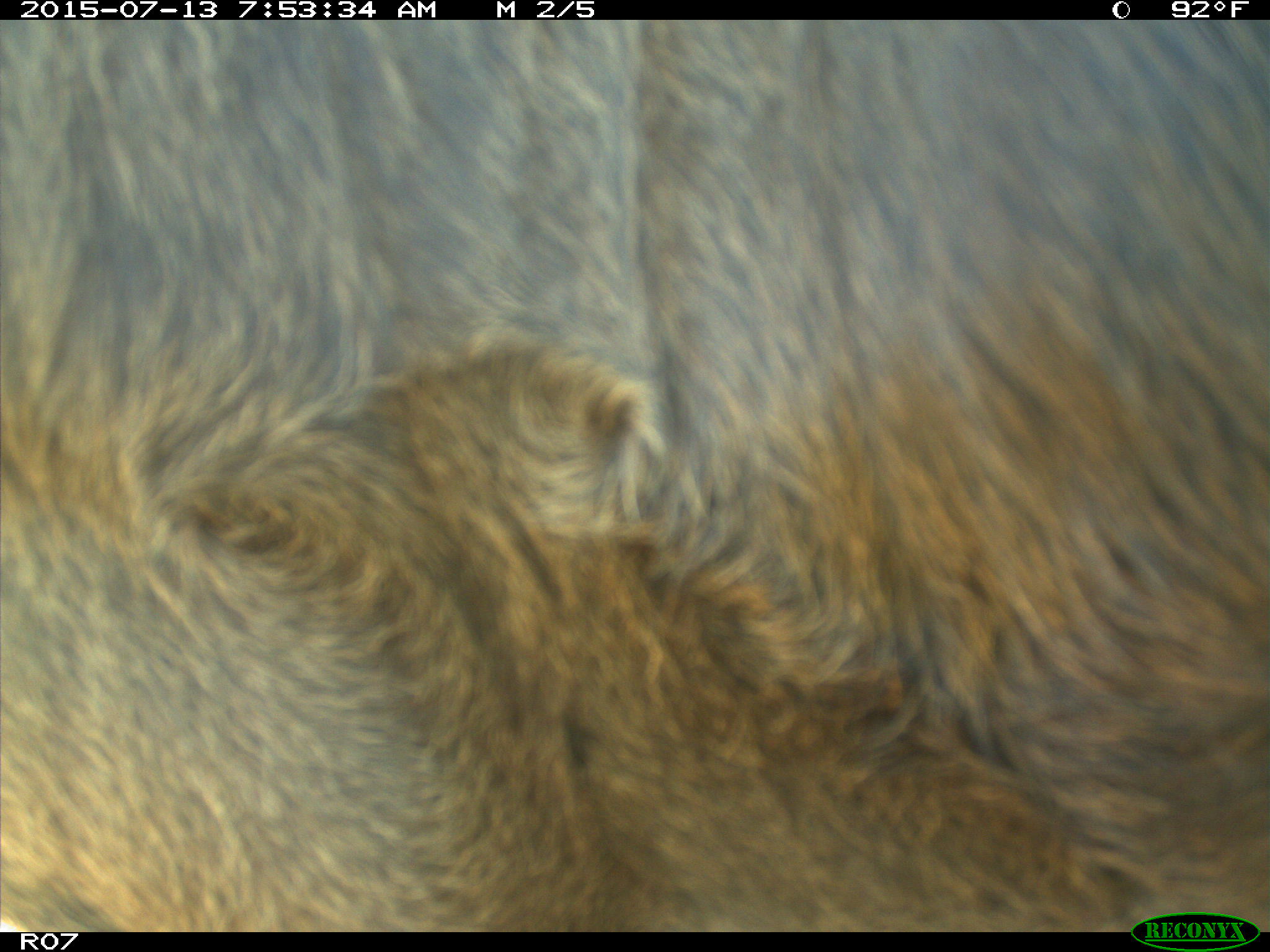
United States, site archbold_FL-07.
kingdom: Animalia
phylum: Chordata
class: Mammalia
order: Artiodactyla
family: Bovidae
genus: Bos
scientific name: Bos taurus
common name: domestic cow